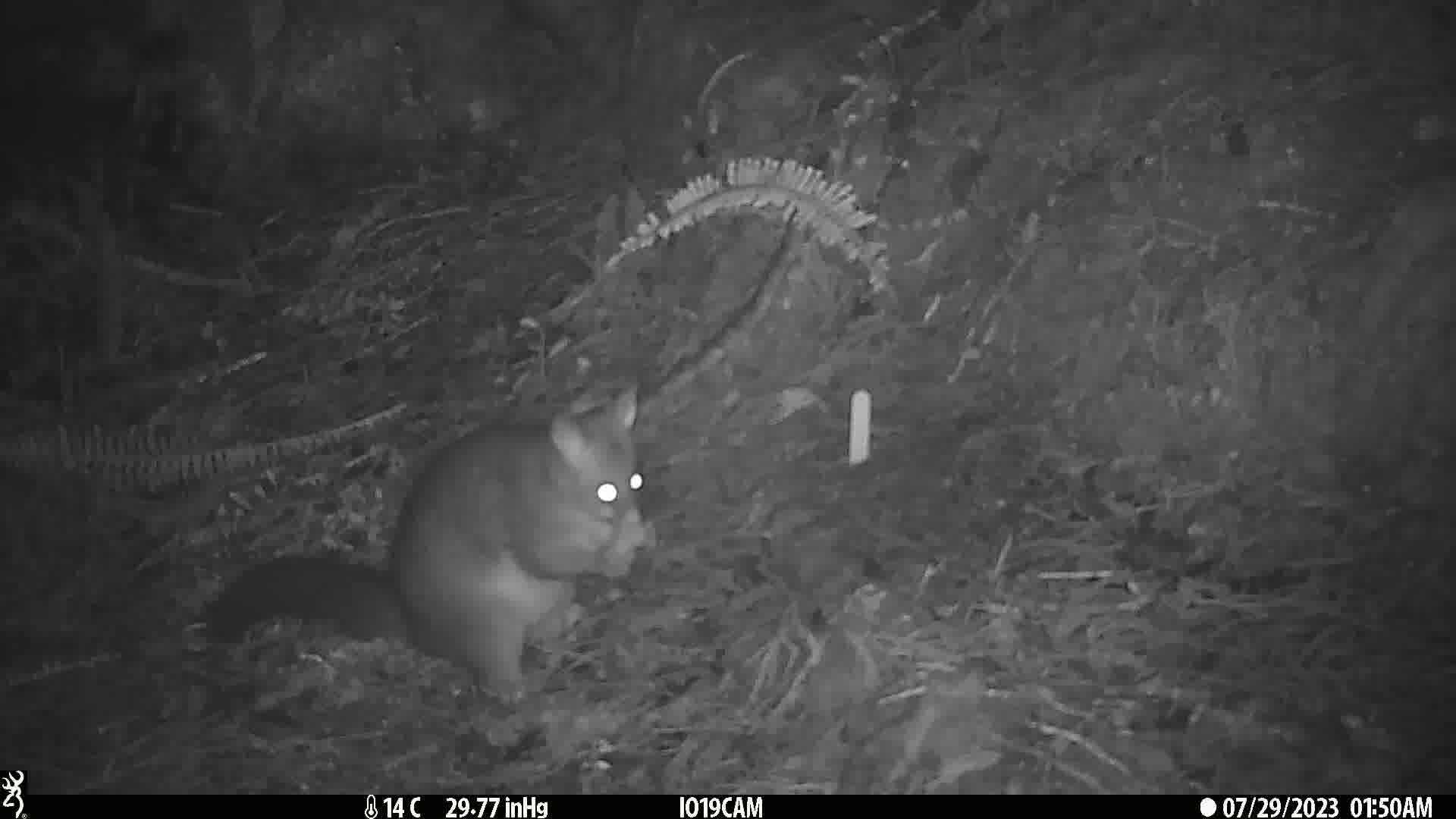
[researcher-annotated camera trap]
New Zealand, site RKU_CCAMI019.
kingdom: Animalia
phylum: Chordata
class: Mammalia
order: Diprotodontia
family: Phalangeridae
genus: Trichosurus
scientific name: Trichosurus vulpecula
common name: common brushtail possum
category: possum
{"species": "possum (common brushtail possum) (Trichosurus vulpecula)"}